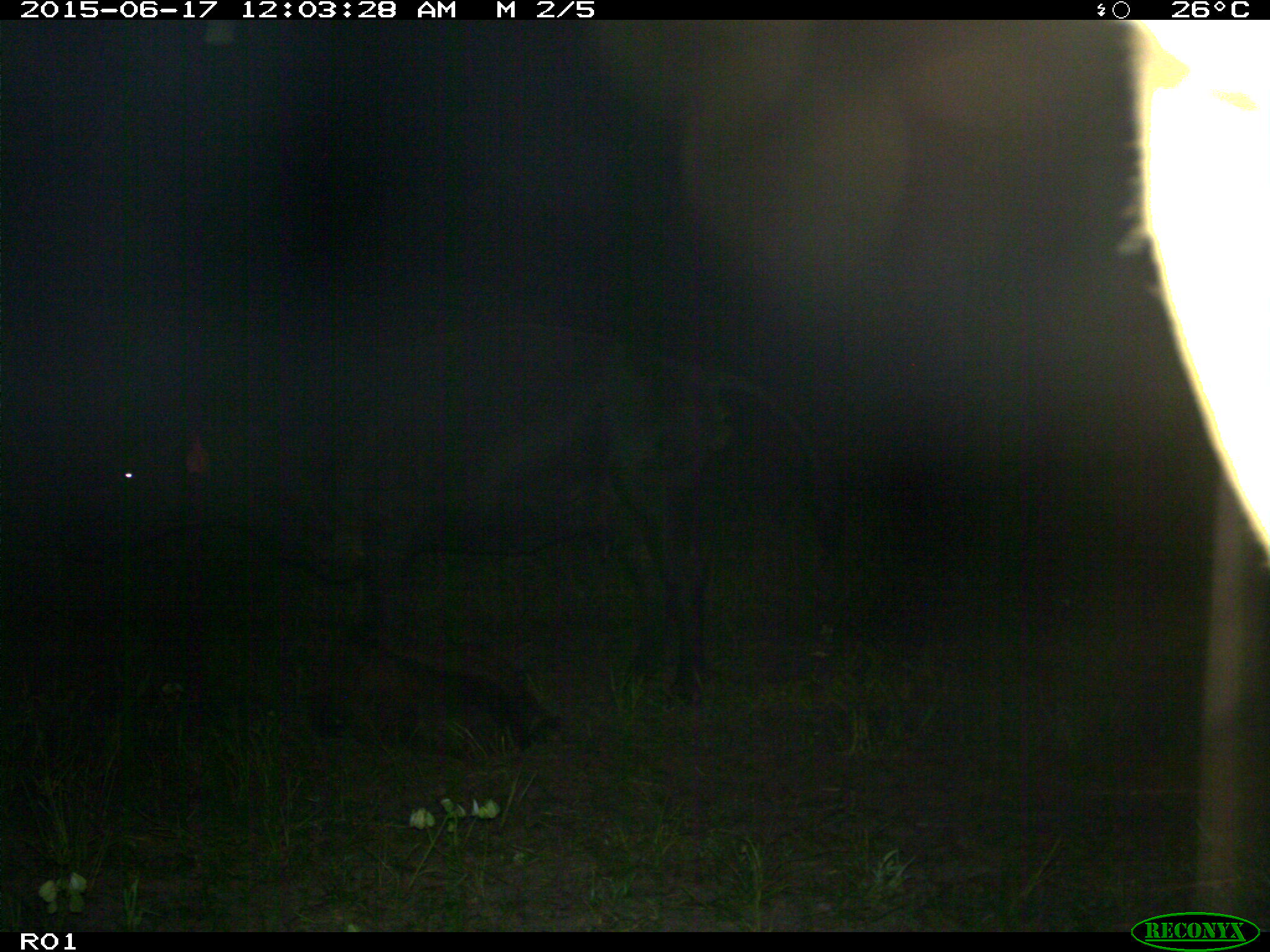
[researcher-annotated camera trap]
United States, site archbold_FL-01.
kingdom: Animalia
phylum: Chordata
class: Mammalia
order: Artiodactyla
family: Bovidae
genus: Bos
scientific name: Bos taurus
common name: domestic cow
Bos taurus (domestic cow).